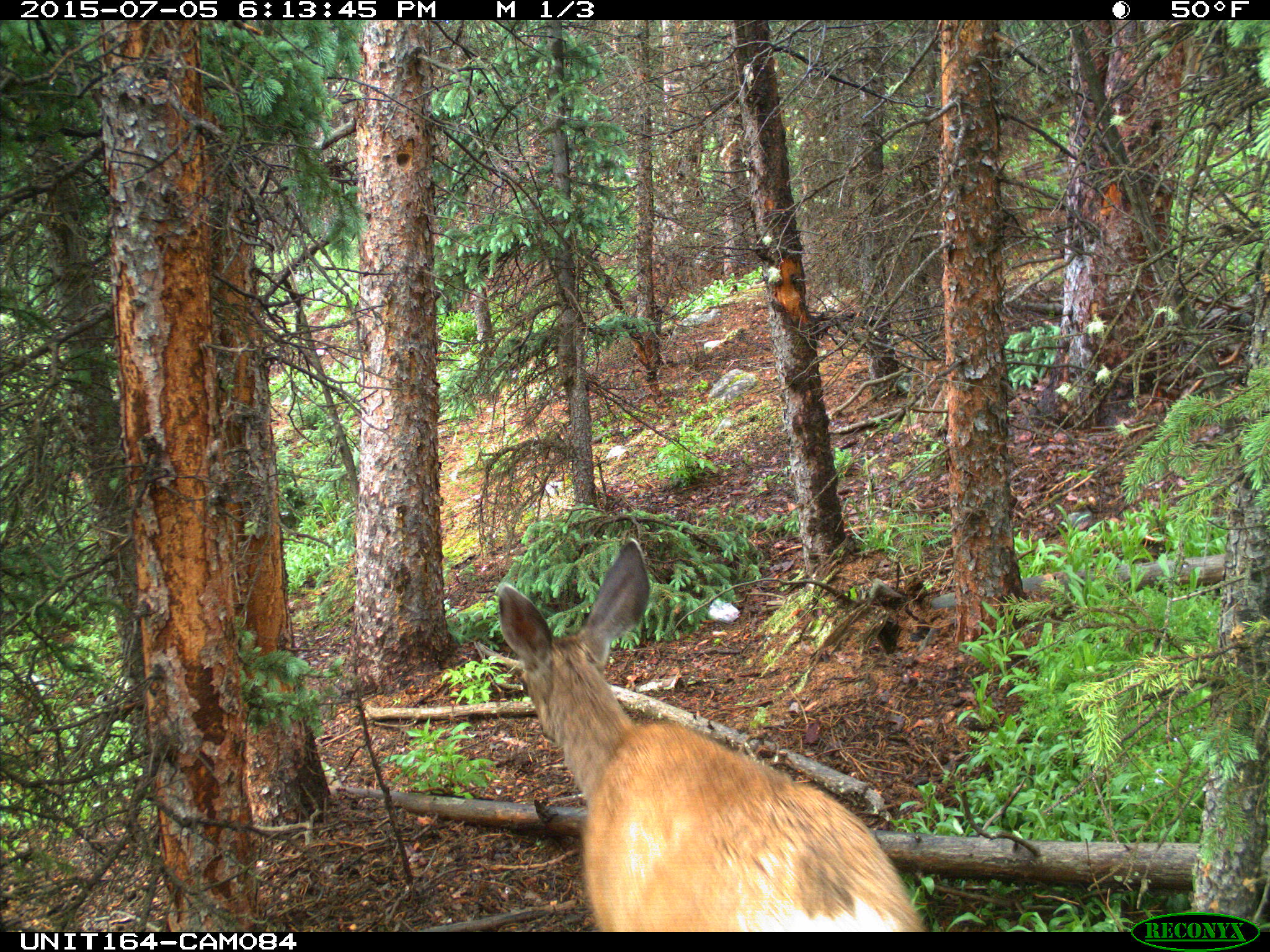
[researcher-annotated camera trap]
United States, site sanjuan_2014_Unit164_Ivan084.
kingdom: Animalia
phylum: Chordata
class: Mammalia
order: Artiodactyla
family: Cervidae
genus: Odocoileus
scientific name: Odocoileus hemionus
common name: mule deer